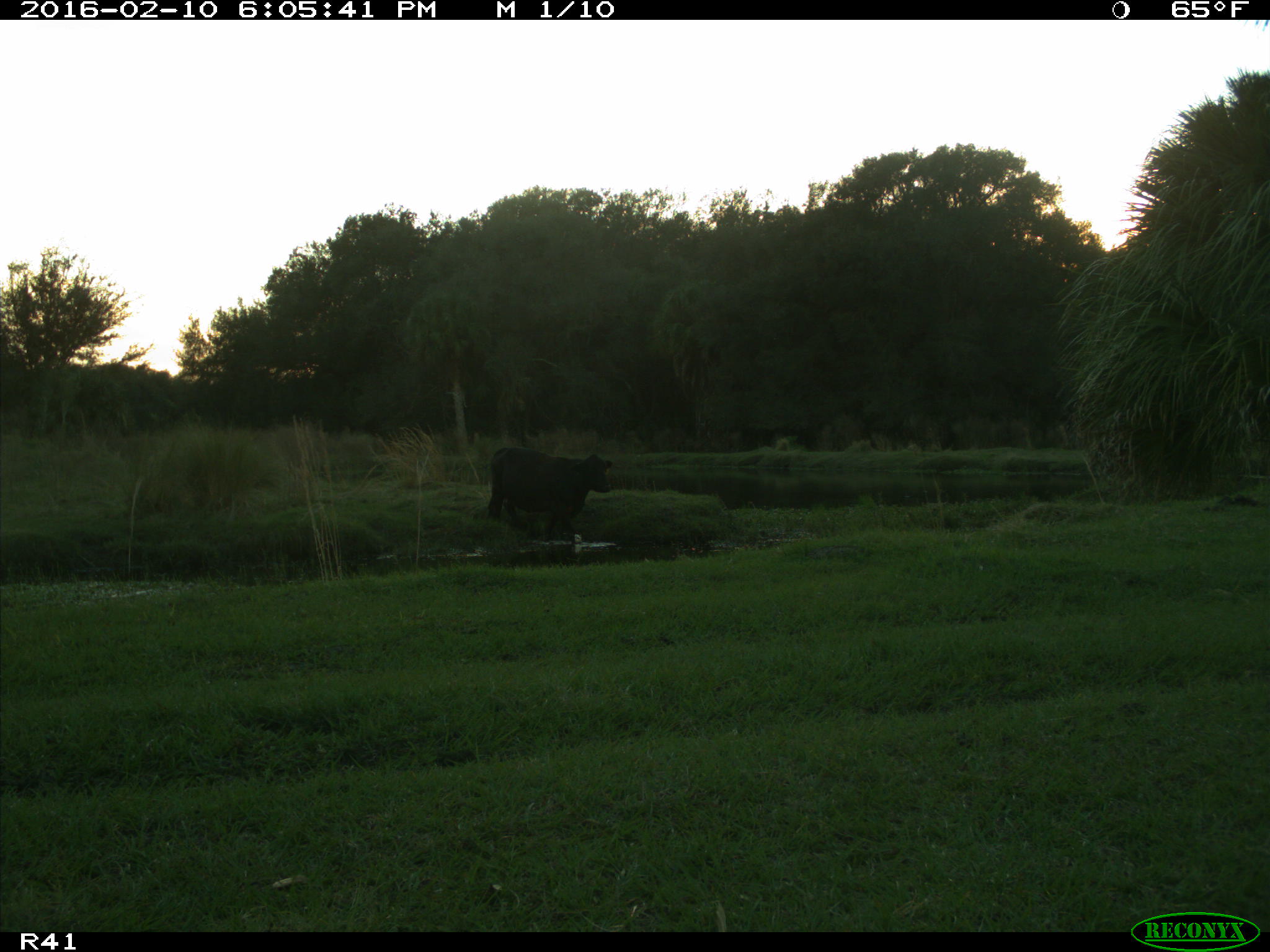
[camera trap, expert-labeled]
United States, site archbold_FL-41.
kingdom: Animalia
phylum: Chordata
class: Mammalia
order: Artiodactyla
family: Bovidae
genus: Bos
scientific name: Bos taurus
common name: domestic cow